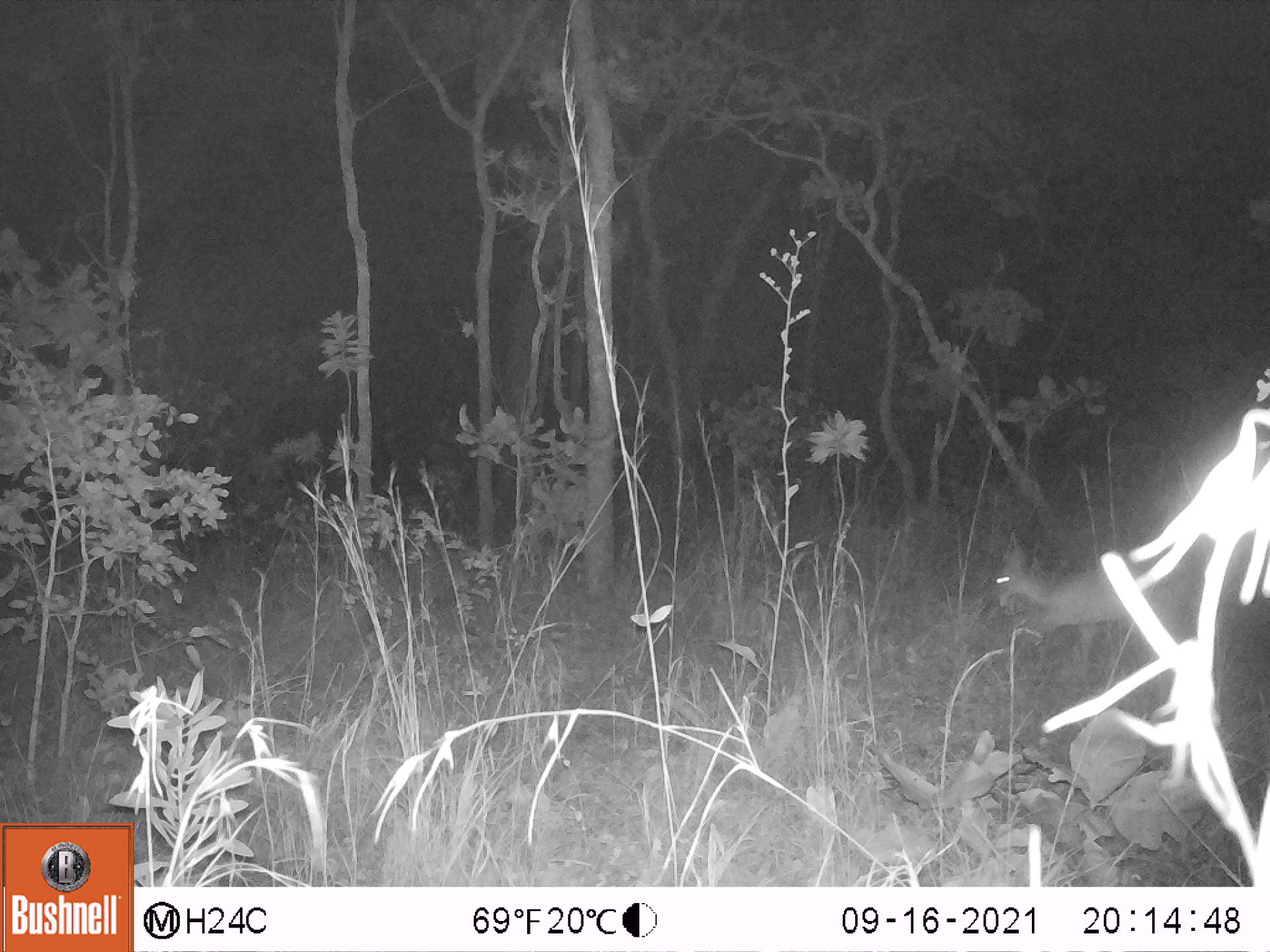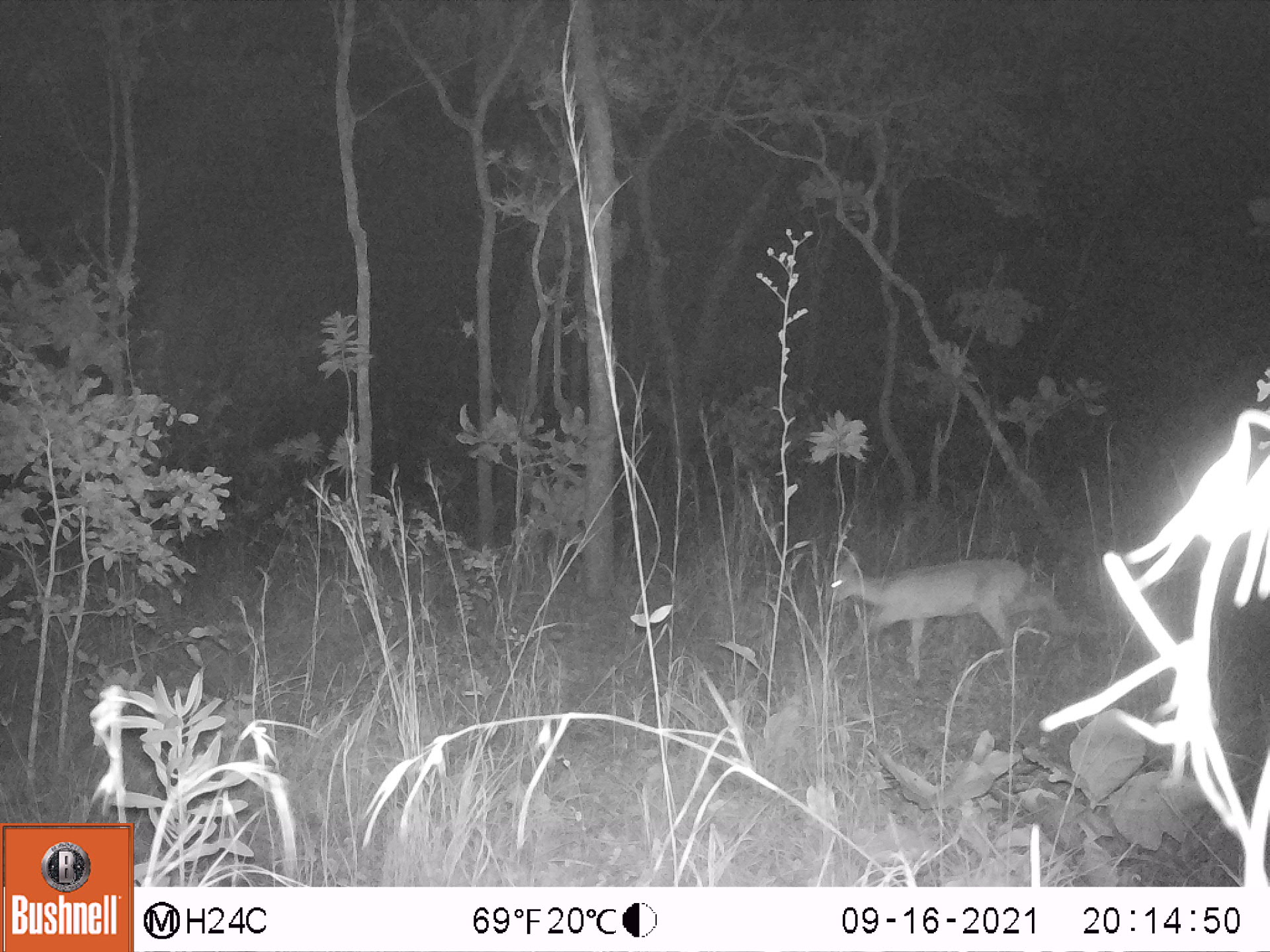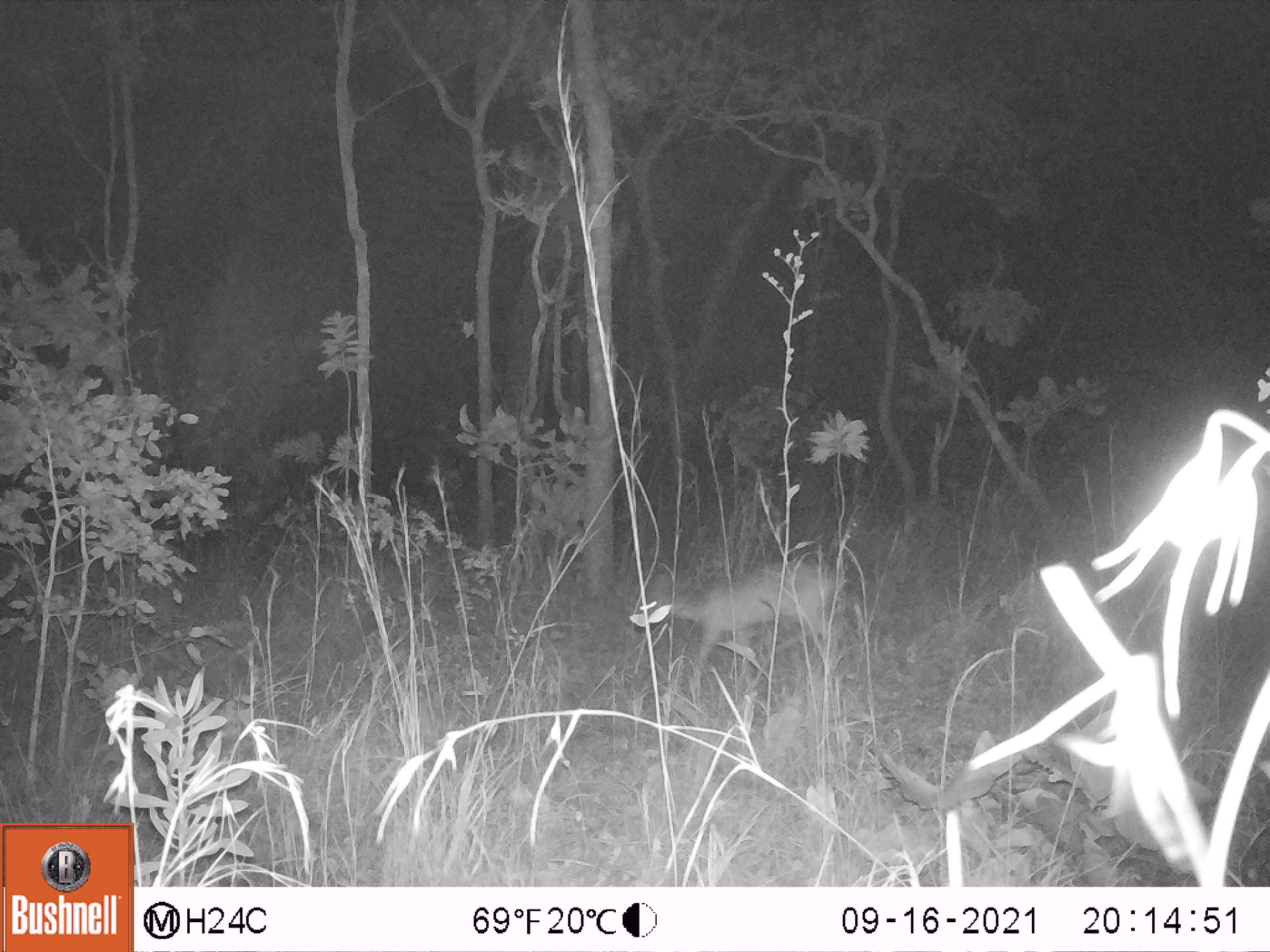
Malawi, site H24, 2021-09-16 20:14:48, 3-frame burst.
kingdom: Animalia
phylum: Chordata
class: Mammalia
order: Artiodactyla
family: Bovidae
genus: Sylvicapra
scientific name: Sylvicapra grimmia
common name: common duiker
Common duiker (Sylvicapra grimmia), count 1.